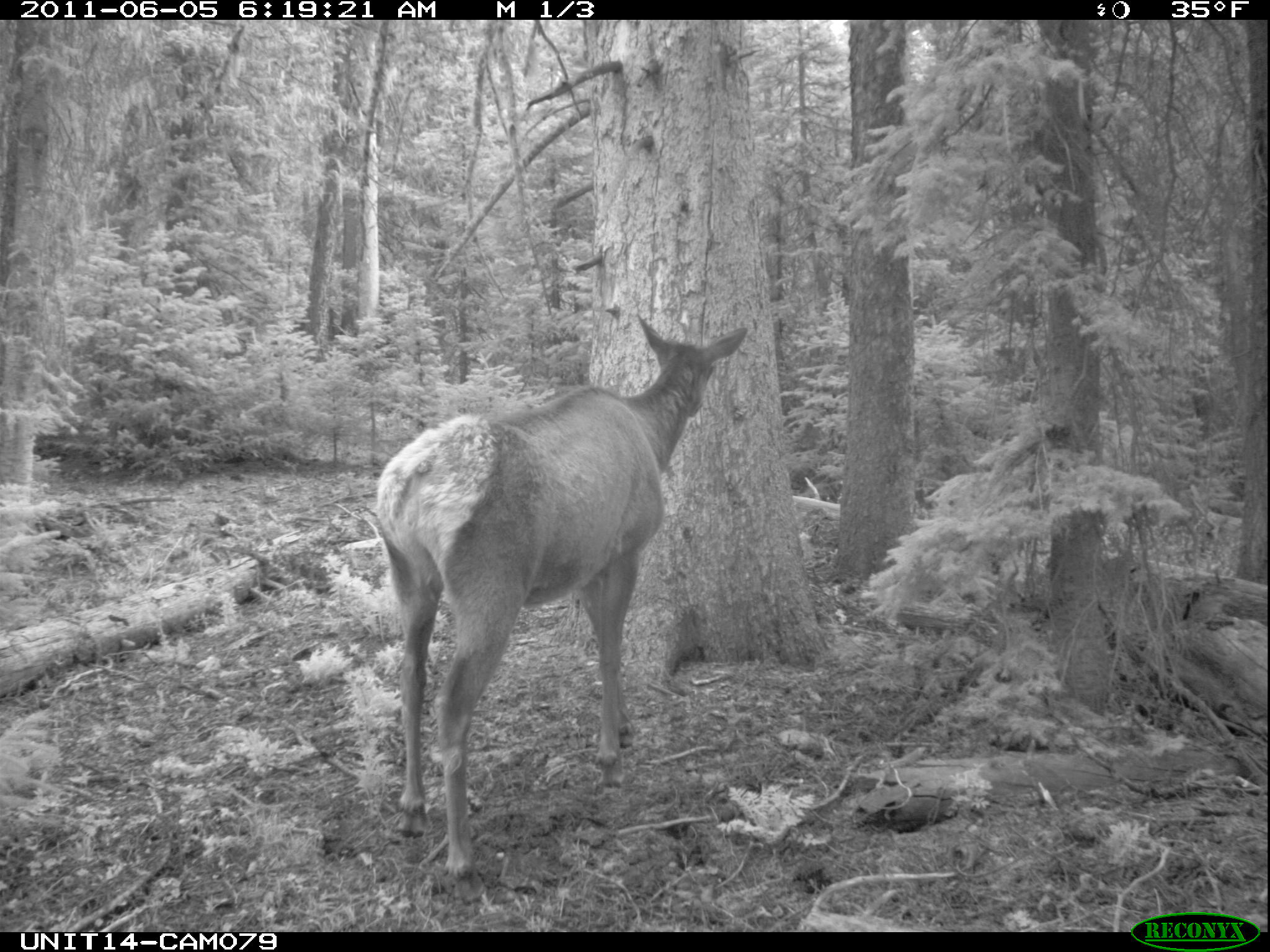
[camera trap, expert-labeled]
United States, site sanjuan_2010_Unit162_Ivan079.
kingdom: Animalia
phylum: Chordata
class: Mammalia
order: Artiodactyla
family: Cervidae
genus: Cervus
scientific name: Cervus elaphus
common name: red deer